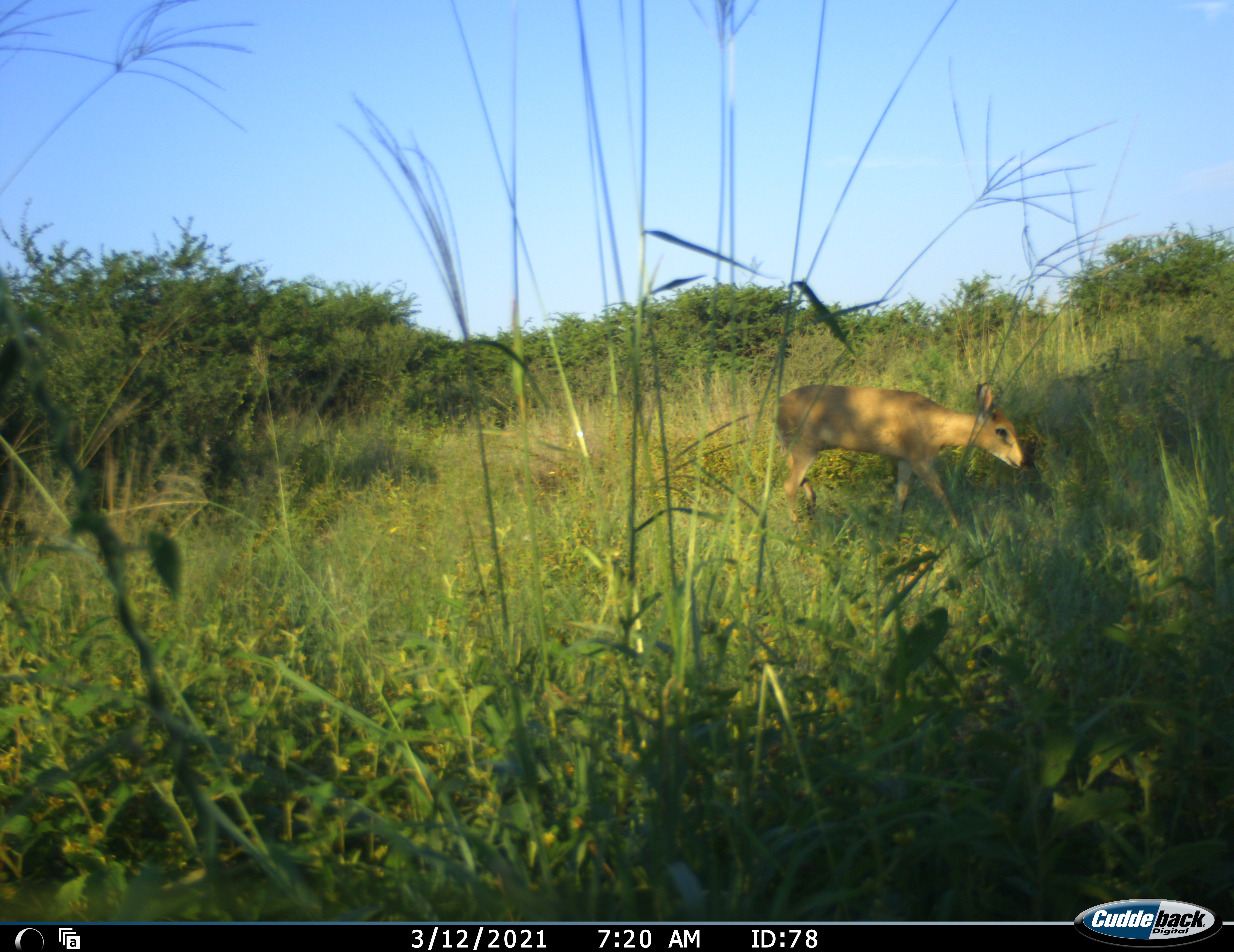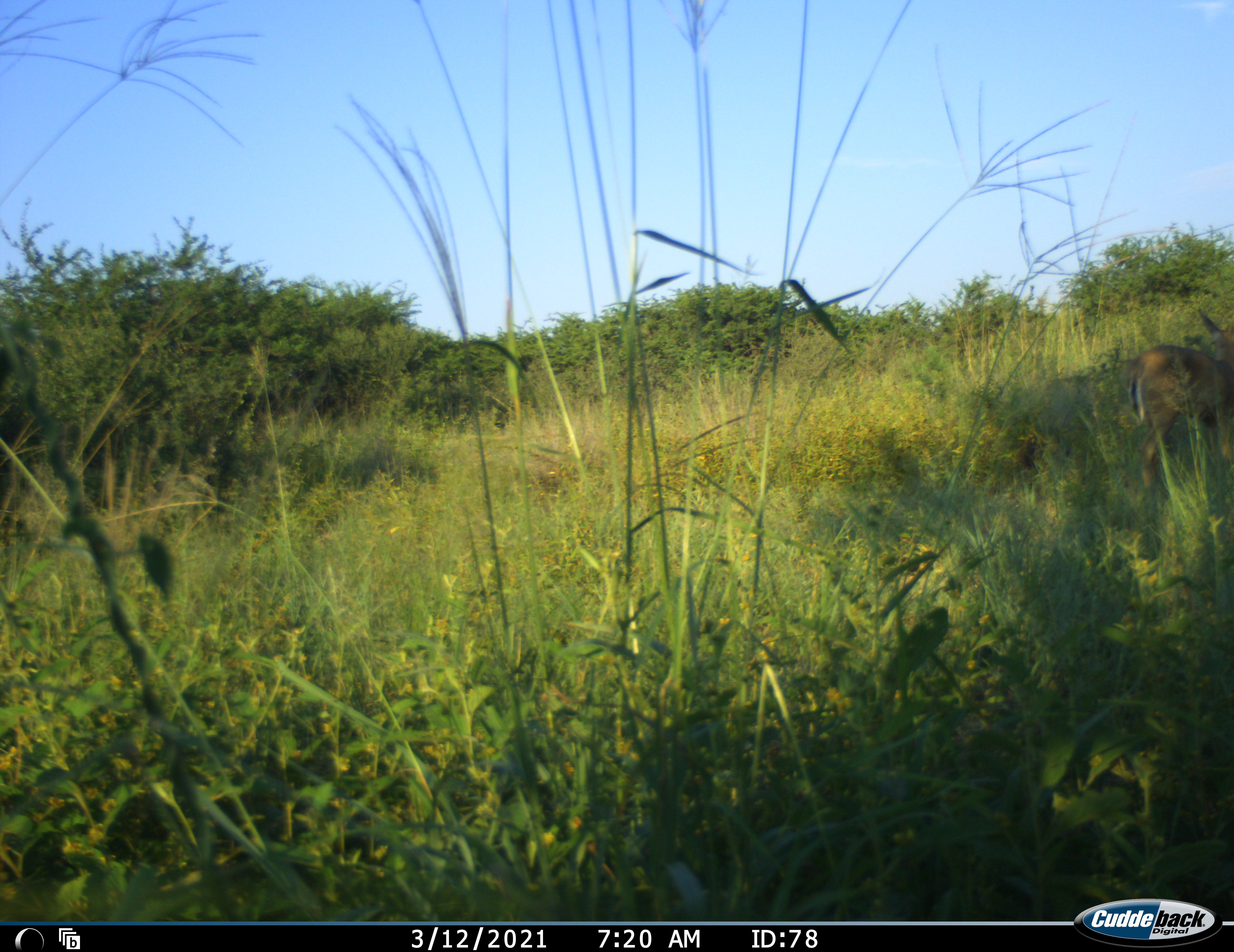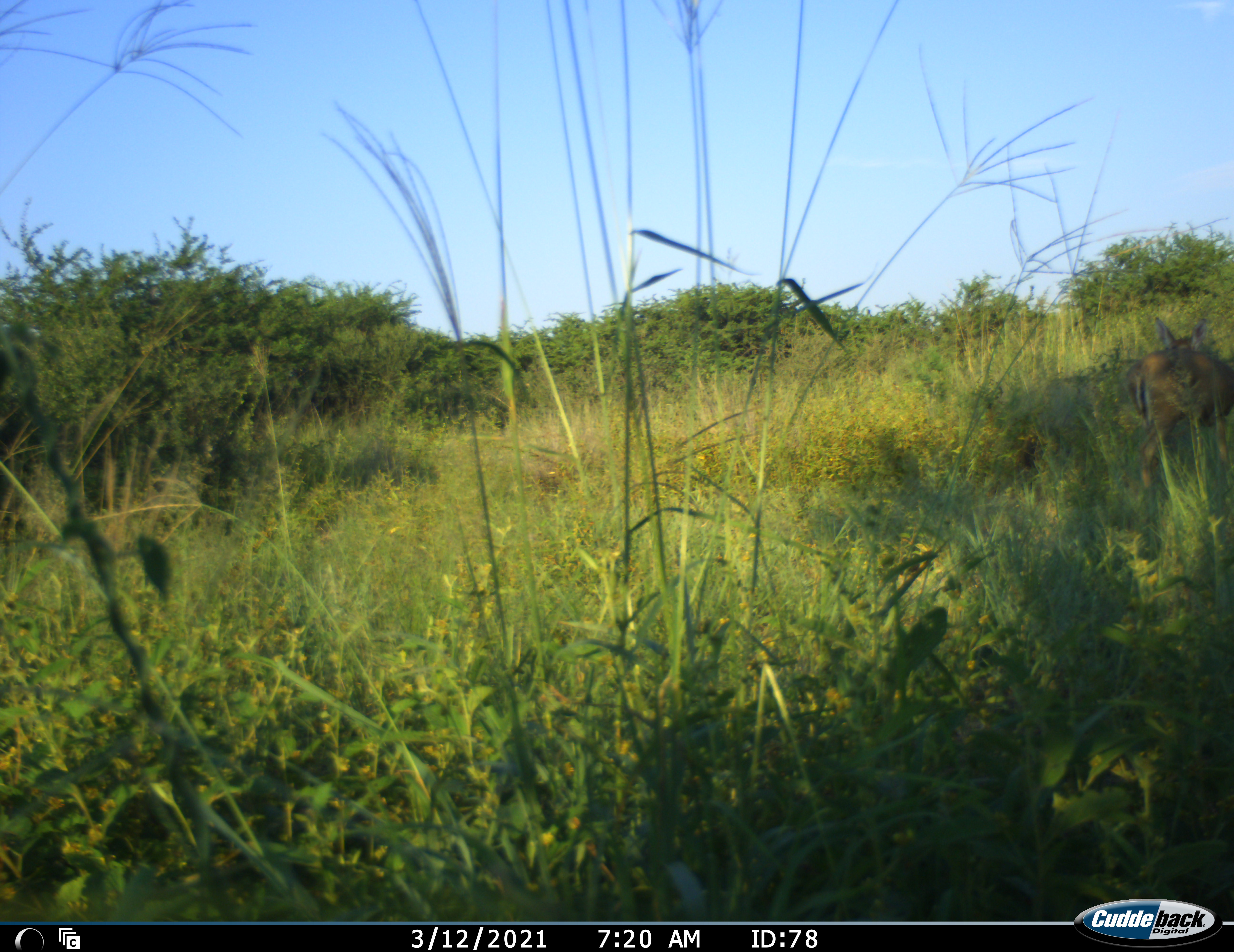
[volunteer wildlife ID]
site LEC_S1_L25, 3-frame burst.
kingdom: Animalia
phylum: Chordata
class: Mammalia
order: Artiodactyla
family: Bovidae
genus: Sylvicapra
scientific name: Sylvicapra grimmia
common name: common duiker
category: duikercommongrey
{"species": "duikercommongrey (common duiker) (Sylvicapra grimmia)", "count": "1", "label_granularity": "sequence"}